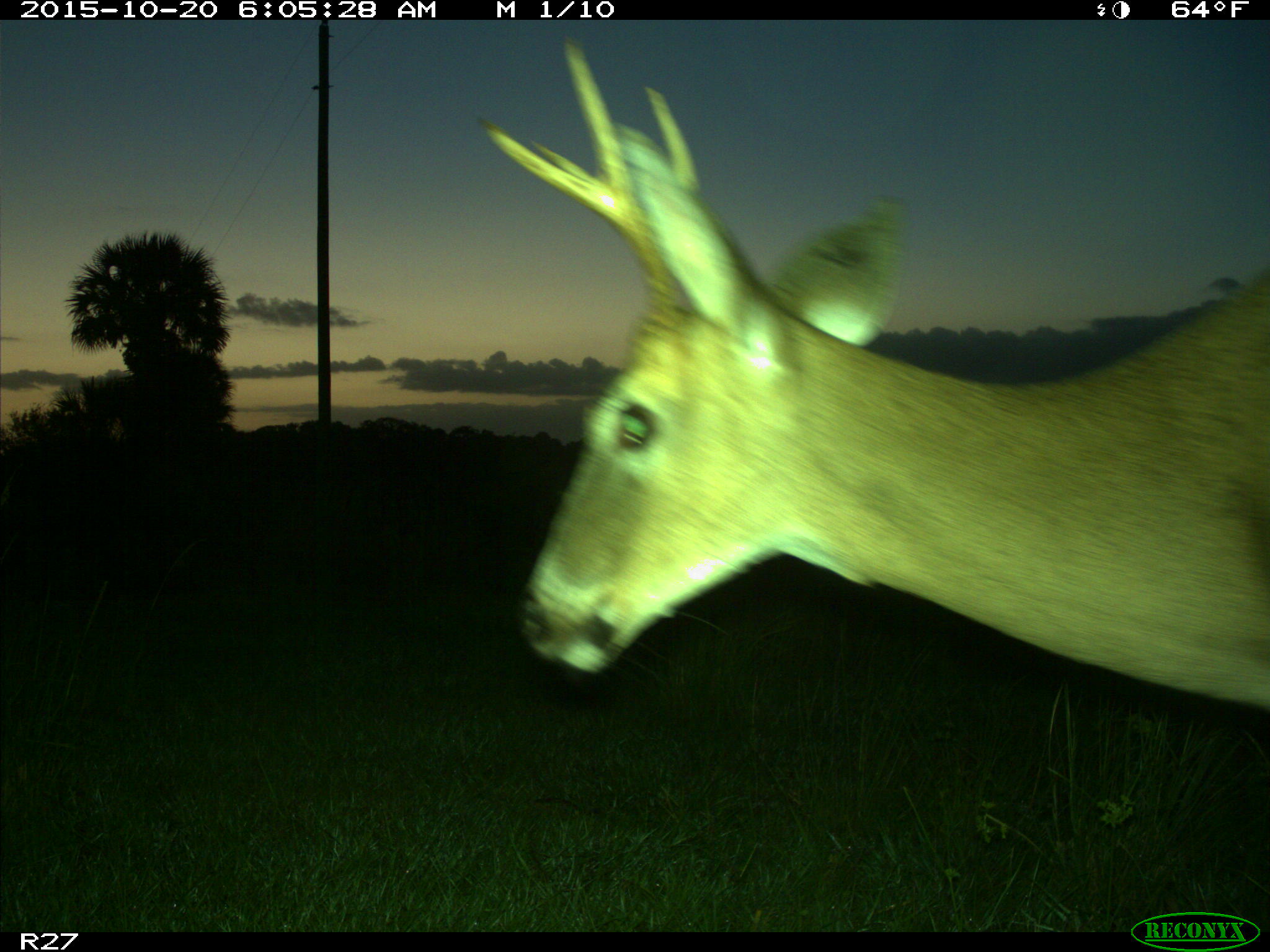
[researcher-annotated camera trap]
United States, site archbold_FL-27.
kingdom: Animalia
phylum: Chordata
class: Mammalia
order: Artiodactyla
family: Cervidae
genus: Odocoileus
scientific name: Odocoileus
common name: deer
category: unidentified deer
Unidentified deer (deer) (Odocoileus).